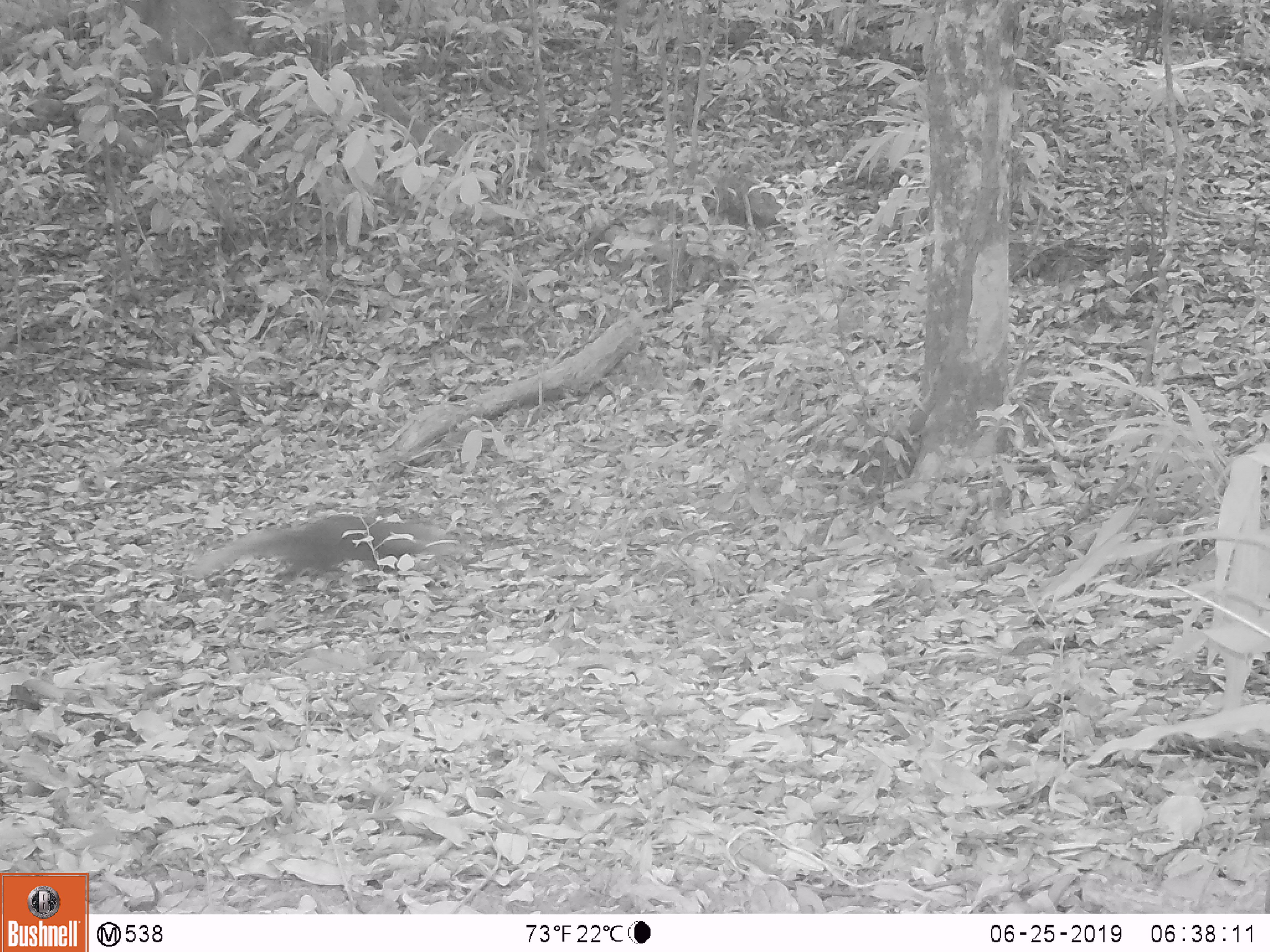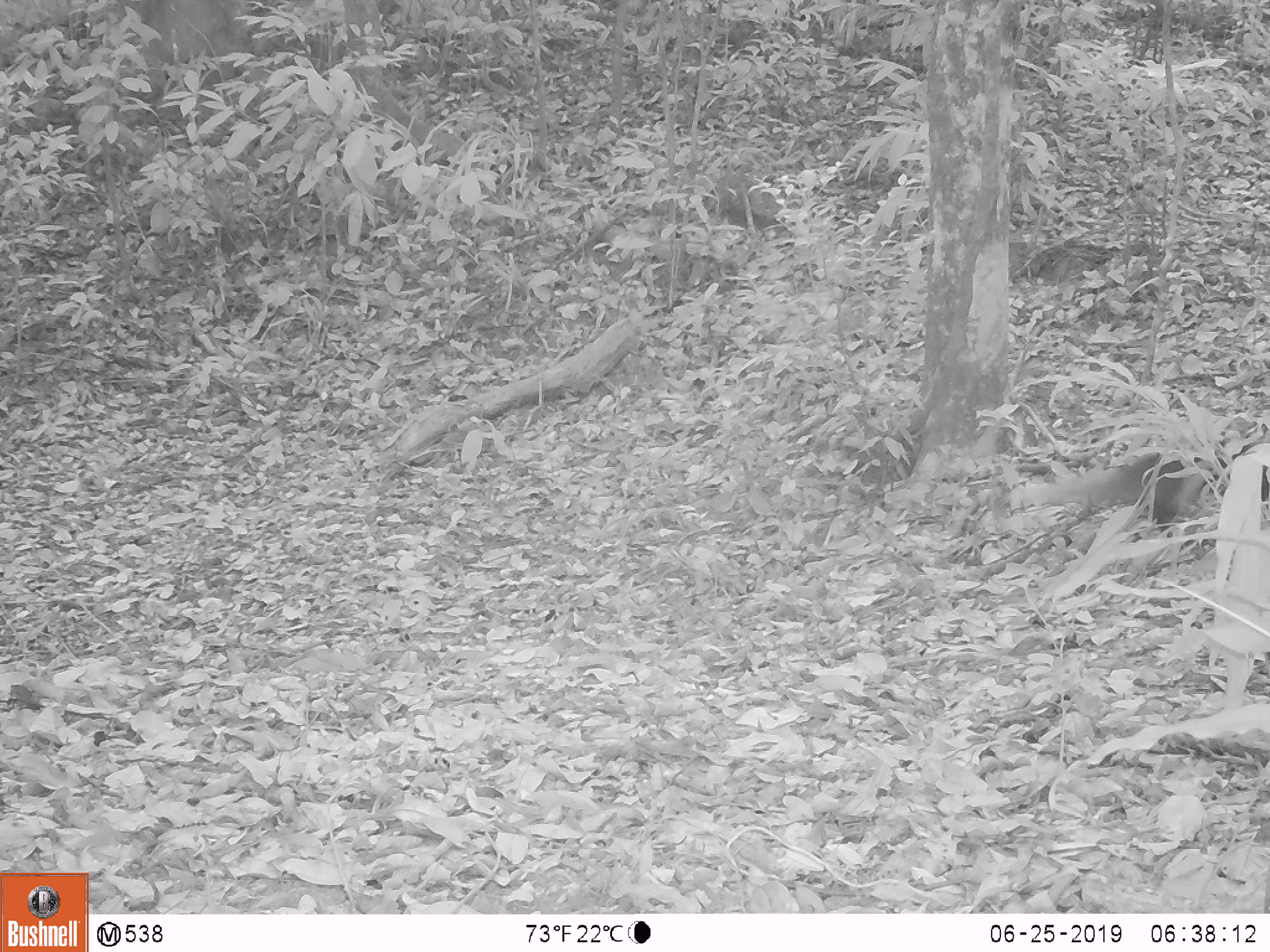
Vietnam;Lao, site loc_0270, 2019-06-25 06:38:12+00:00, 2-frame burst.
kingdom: Animalia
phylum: Chordata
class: Mammalia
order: Carnivora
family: Herpestidae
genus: Urva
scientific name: Urva urva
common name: crab-eating mongoose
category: crab eating mongoose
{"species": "crab eating mongoose (crab-eating mongoose) (Urva urva)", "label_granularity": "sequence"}